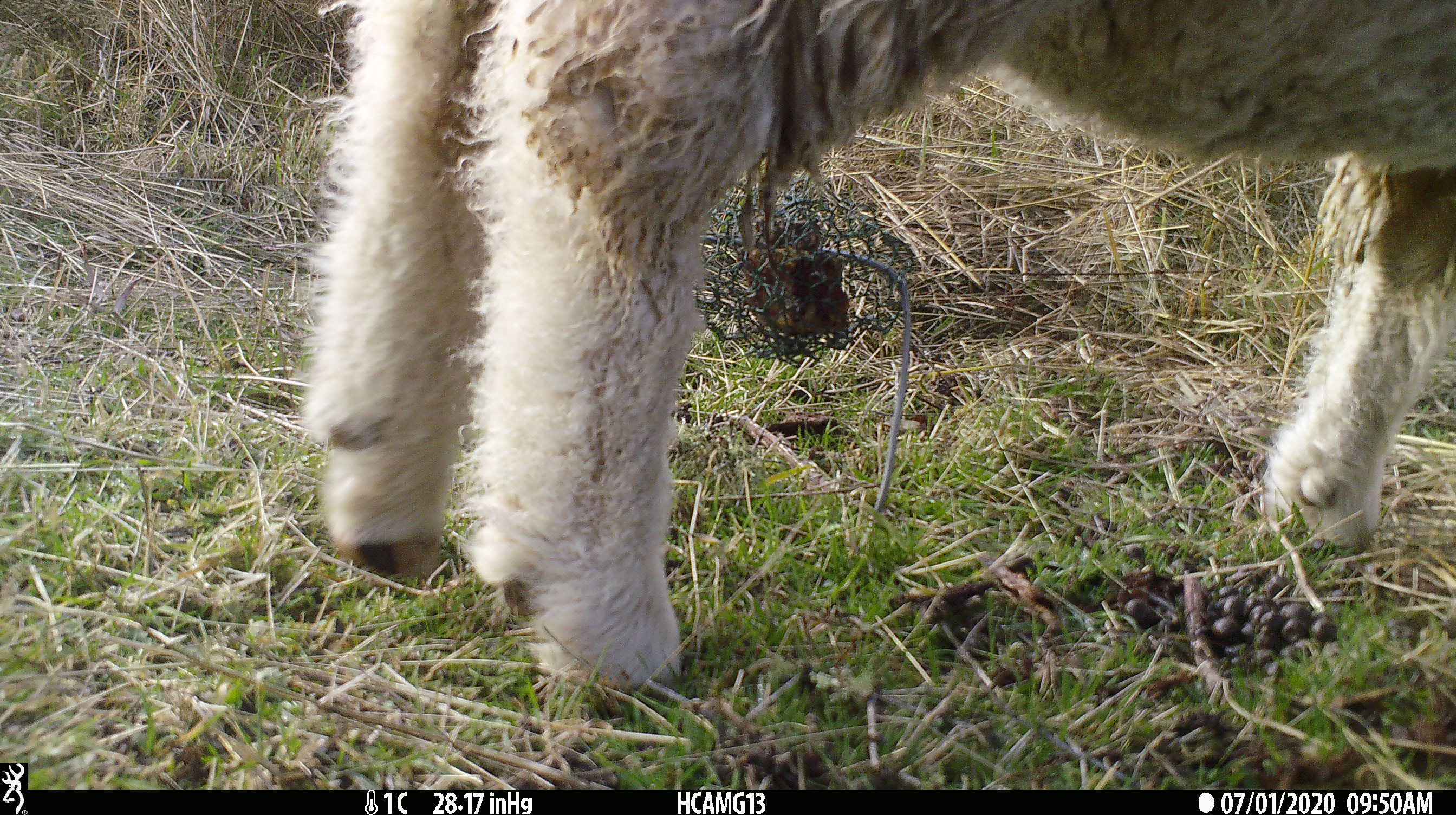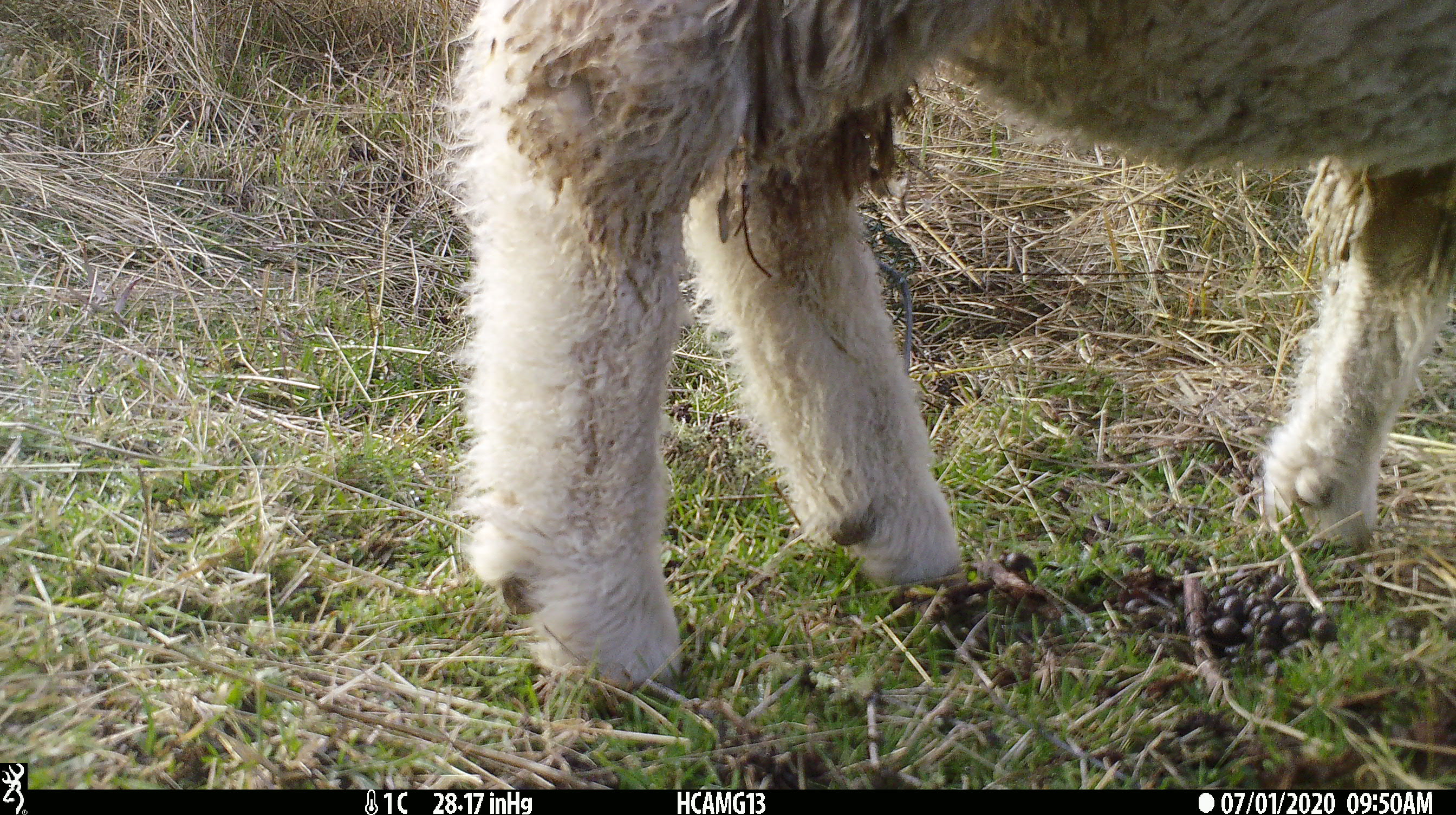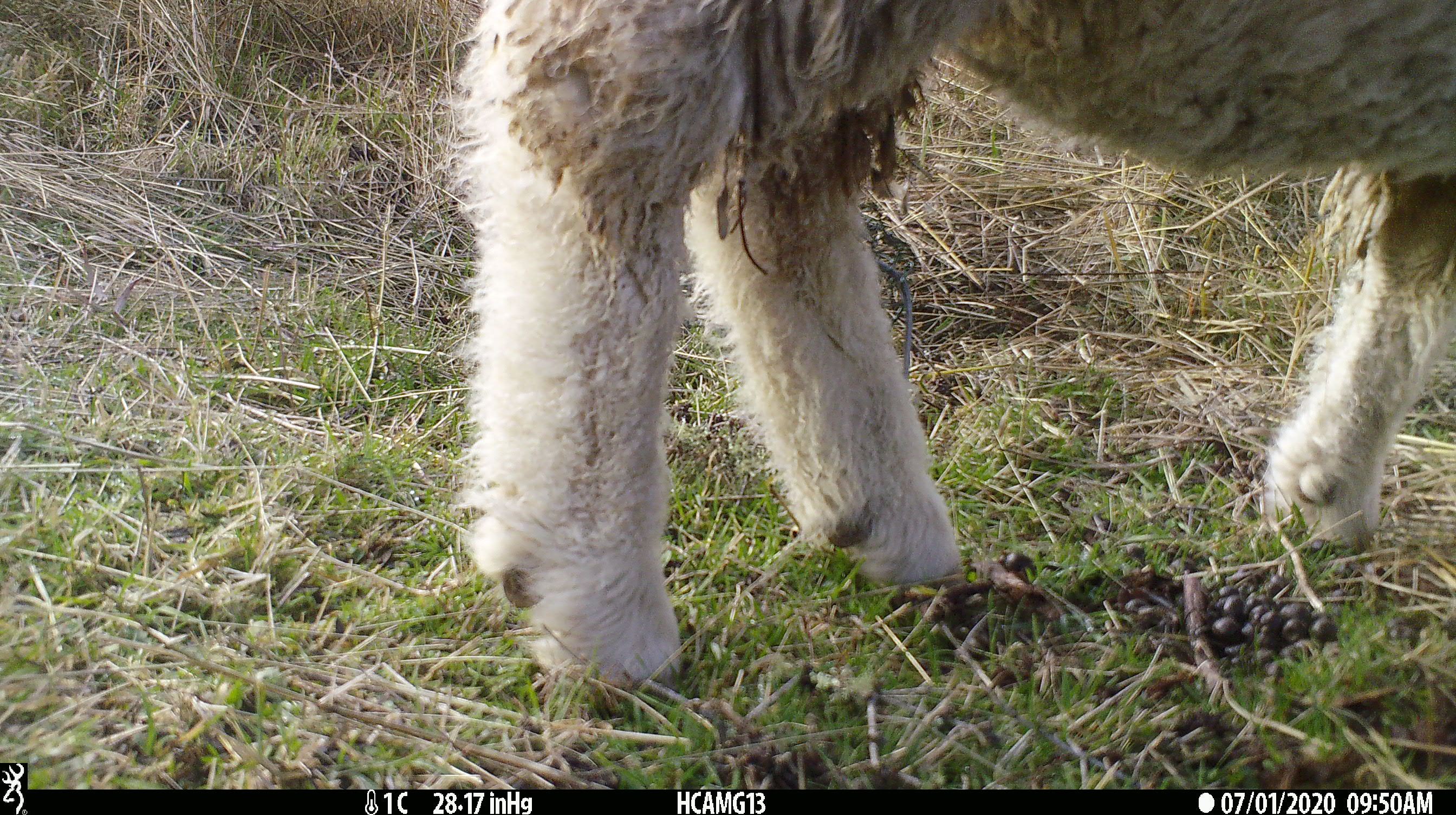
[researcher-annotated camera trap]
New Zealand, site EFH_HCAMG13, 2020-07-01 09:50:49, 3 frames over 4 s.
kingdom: Animalia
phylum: Chordata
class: Mammalia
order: Artiodactyla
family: Bovidae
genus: Ovis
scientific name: Ovis aries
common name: domestic sheep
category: sheep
Sheep (domestic sheep) (Ovis aries).